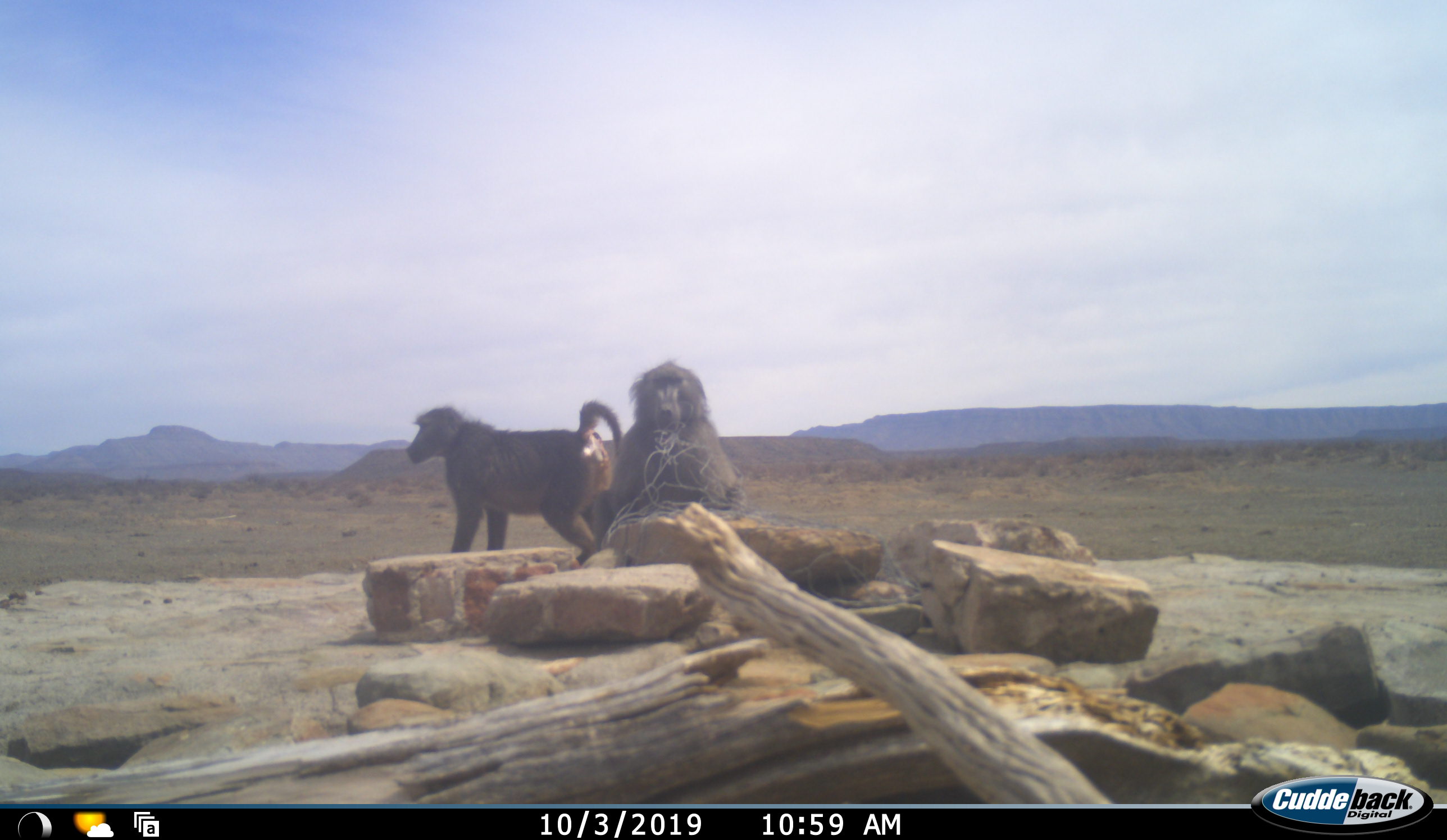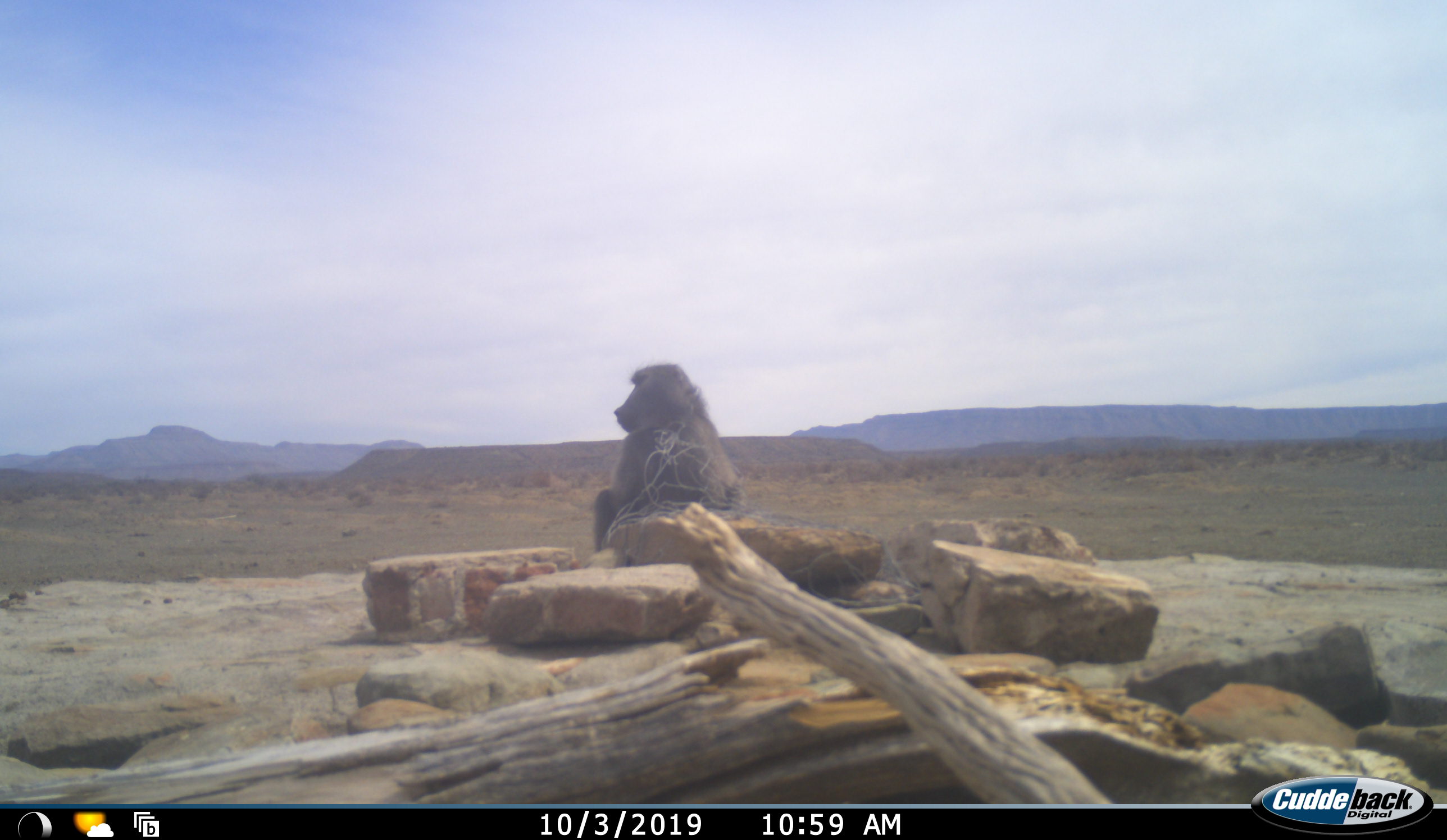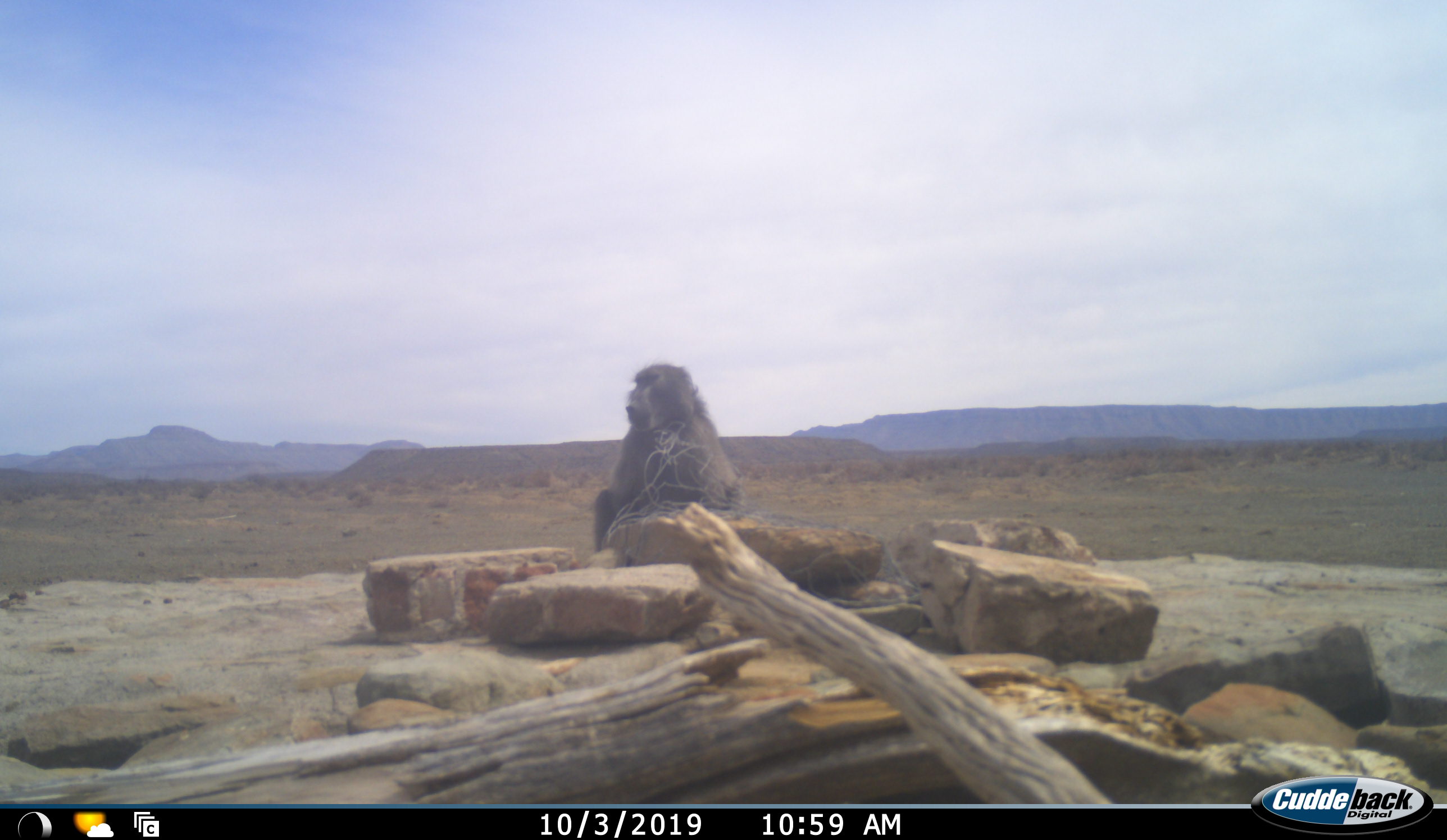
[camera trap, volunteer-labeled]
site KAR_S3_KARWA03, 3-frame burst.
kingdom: Animalia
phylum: Chordata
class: Mammalia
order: Primates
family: Cercopithecidae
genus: Papio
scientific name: Papio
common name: baboon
Baboon (Papio), count 2. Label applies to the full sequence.